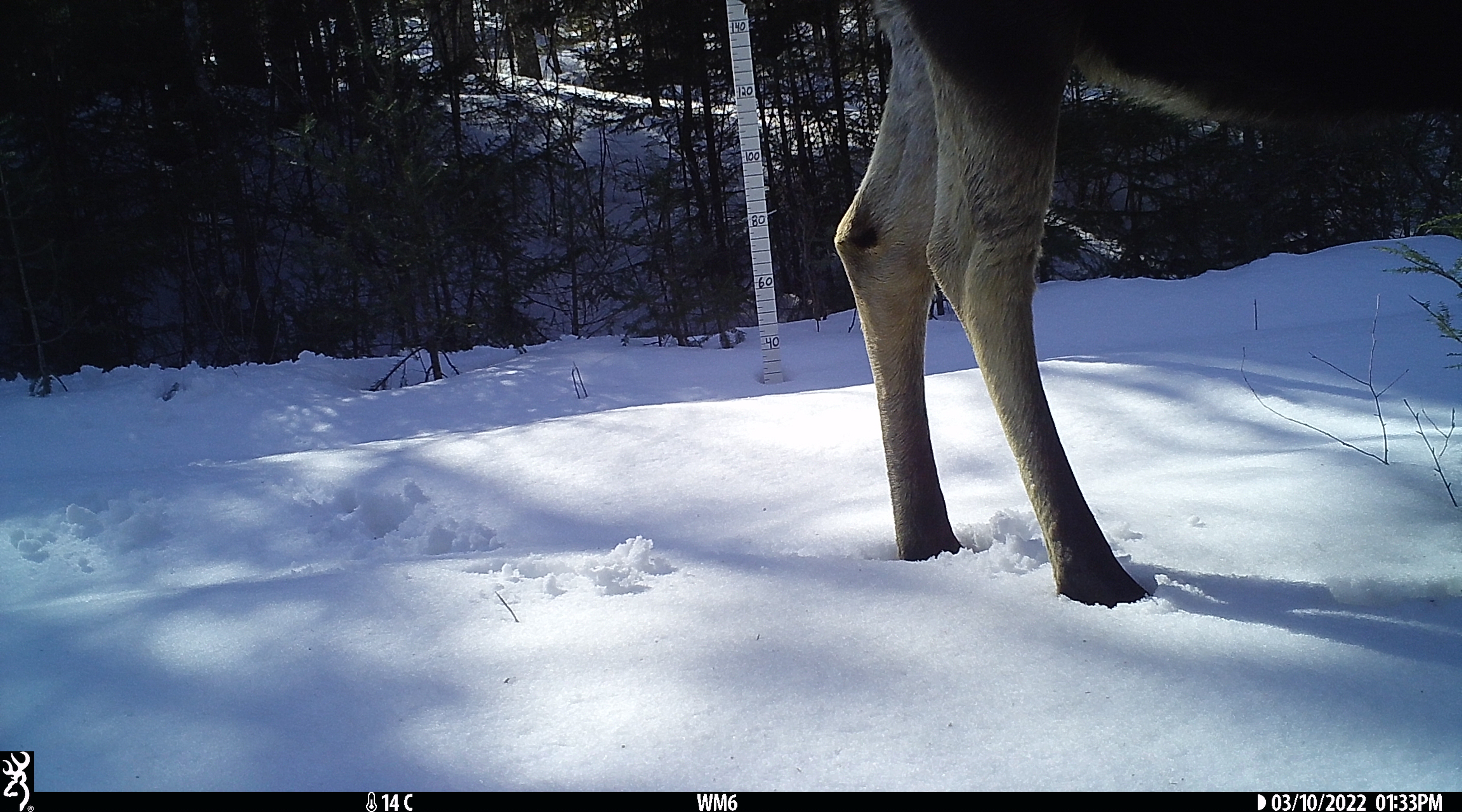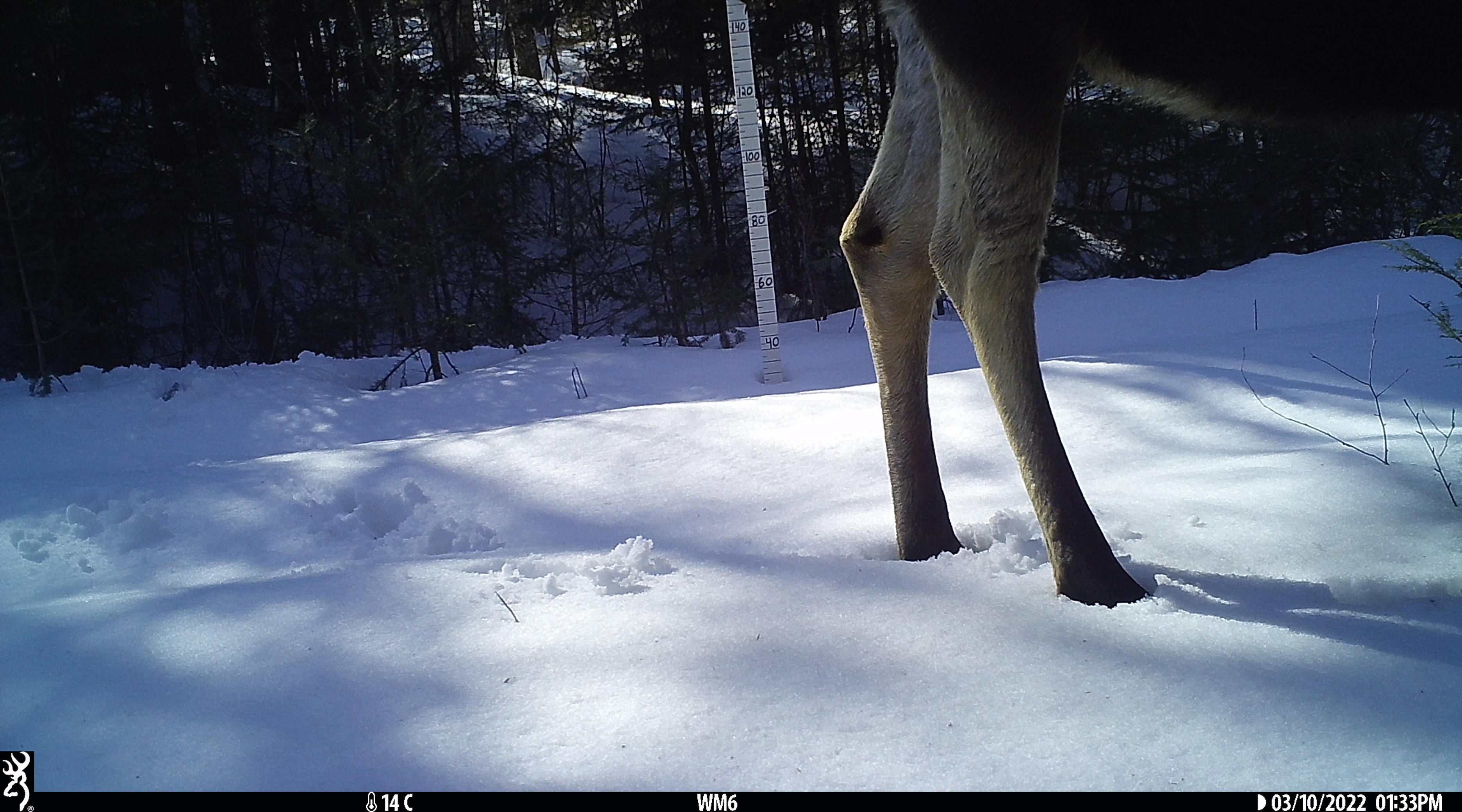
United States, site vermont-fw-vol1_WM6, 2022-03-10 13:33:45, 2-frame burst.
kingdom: Animalia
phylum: Chordata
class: Mammalia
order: Artiodactyla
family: Cervidae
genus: Alces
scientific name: Alces alces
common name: moose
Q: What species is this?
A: Moose (Alces alces).